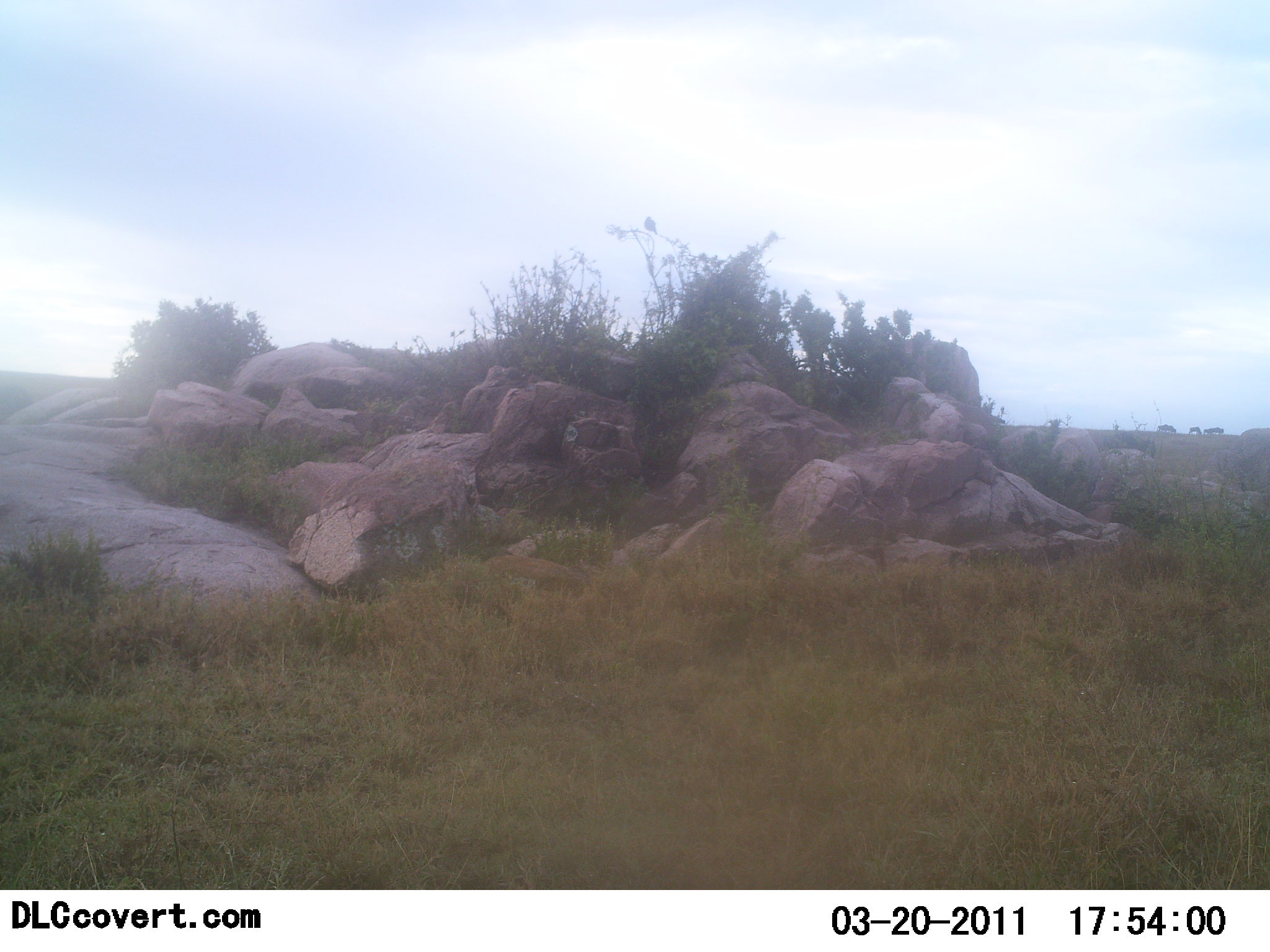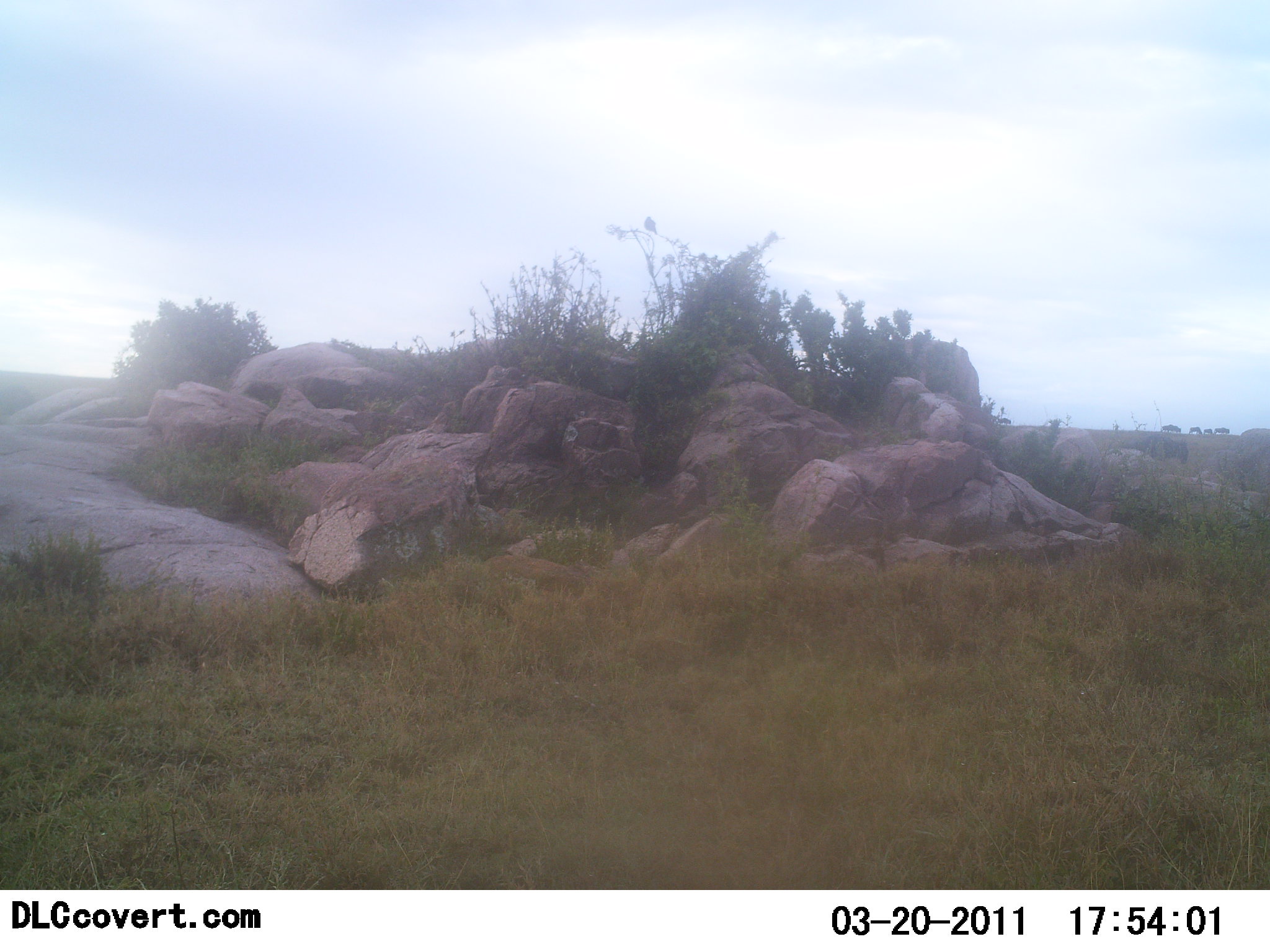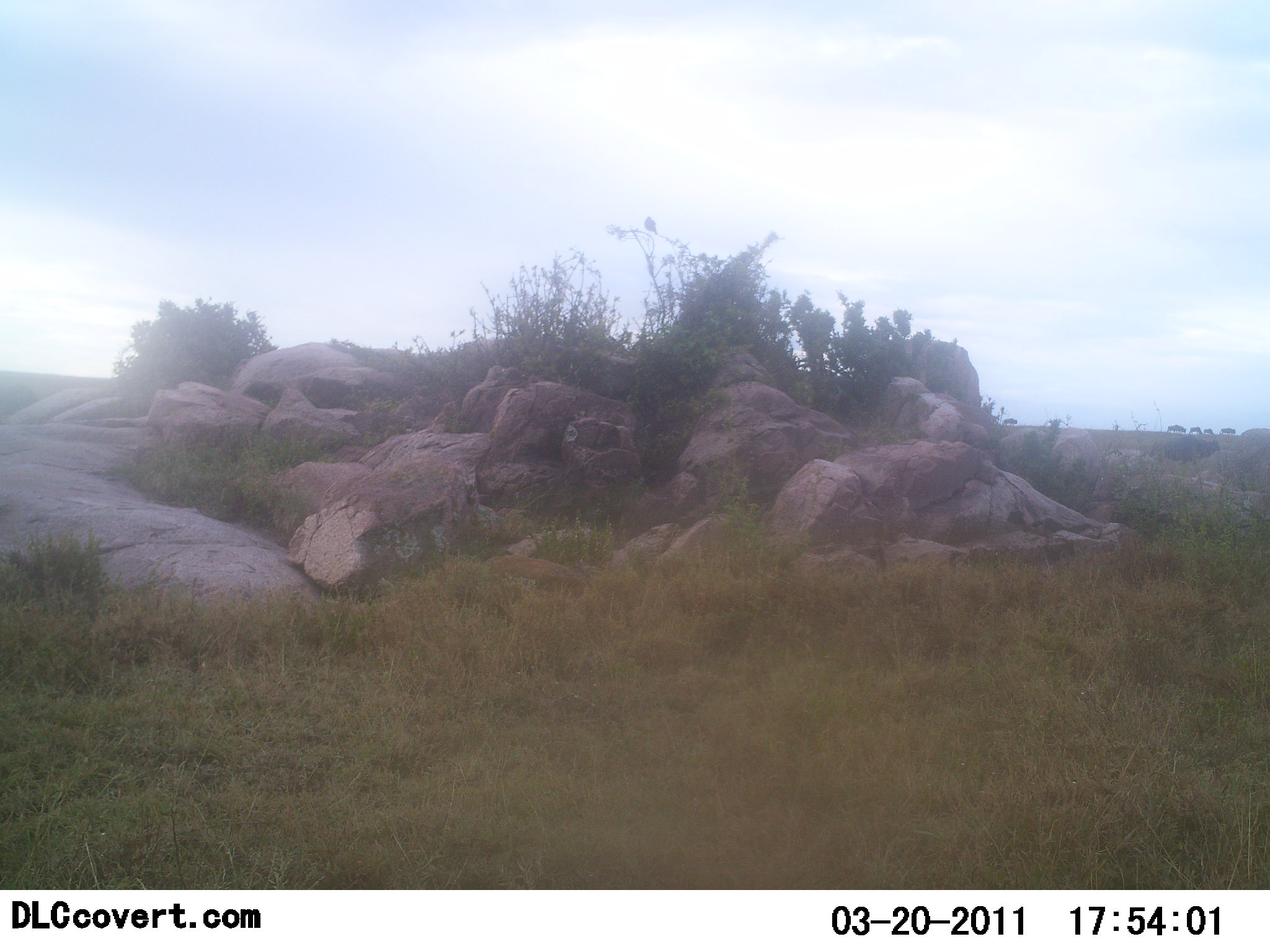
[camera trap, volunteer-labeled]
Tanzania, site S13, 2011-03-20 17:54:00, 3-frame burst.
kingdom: Animalia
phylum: Chordata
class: Mammalia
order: Artiodactyla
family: Bovidae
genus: Connochaetes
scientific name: Connochaetes taurinus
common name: blue wildebeest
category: wildebeest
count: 6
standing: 18%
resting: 0%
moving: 100%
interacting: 0%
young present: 0%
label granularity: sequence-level